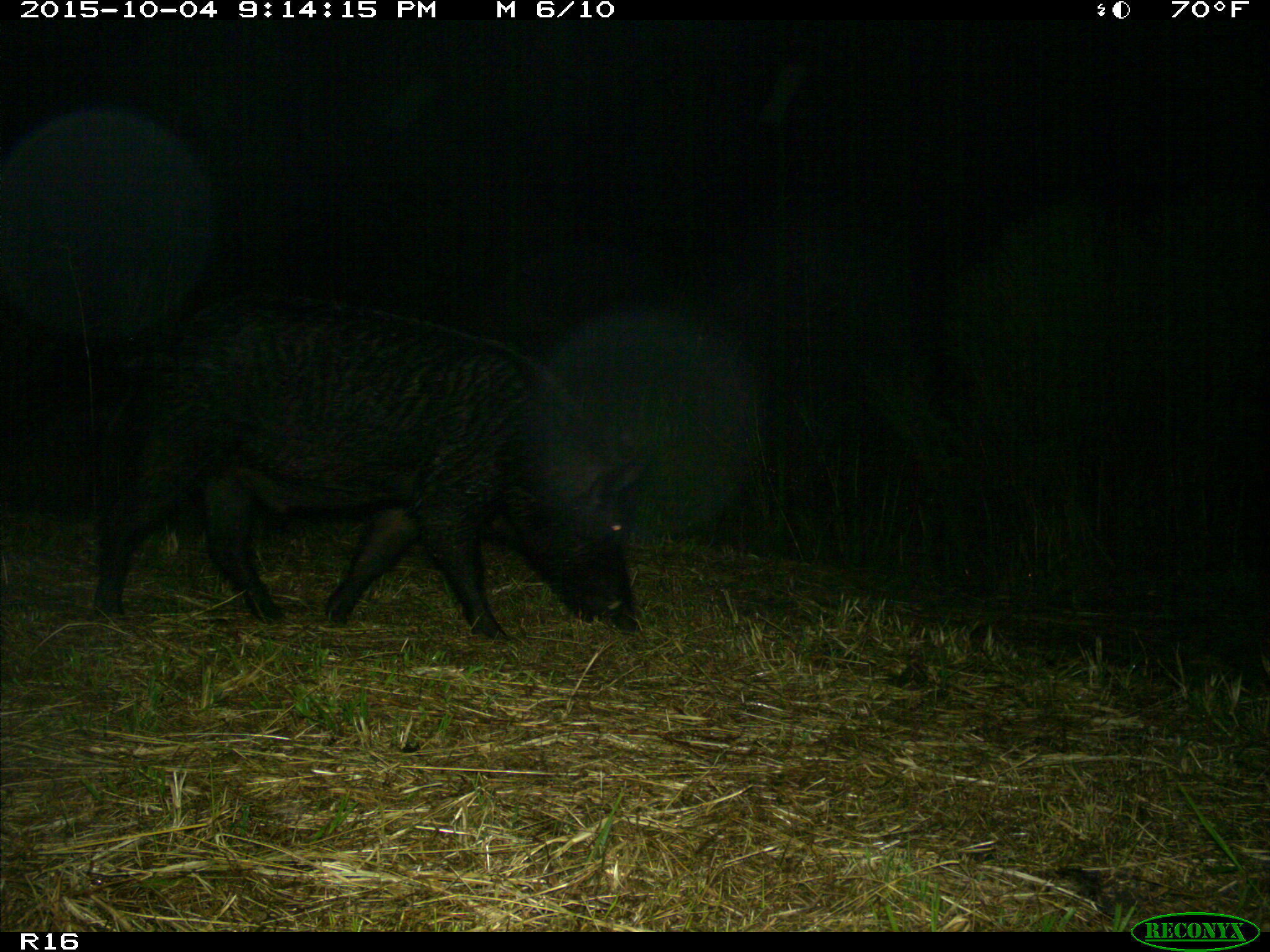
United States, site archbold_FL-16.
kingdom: Animalia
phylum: Chordata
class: Mammalia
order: Artiodactyla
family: Suidae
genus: Sus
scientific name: Sus scrofa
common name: wild boar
Sus scrofa (wild boar).